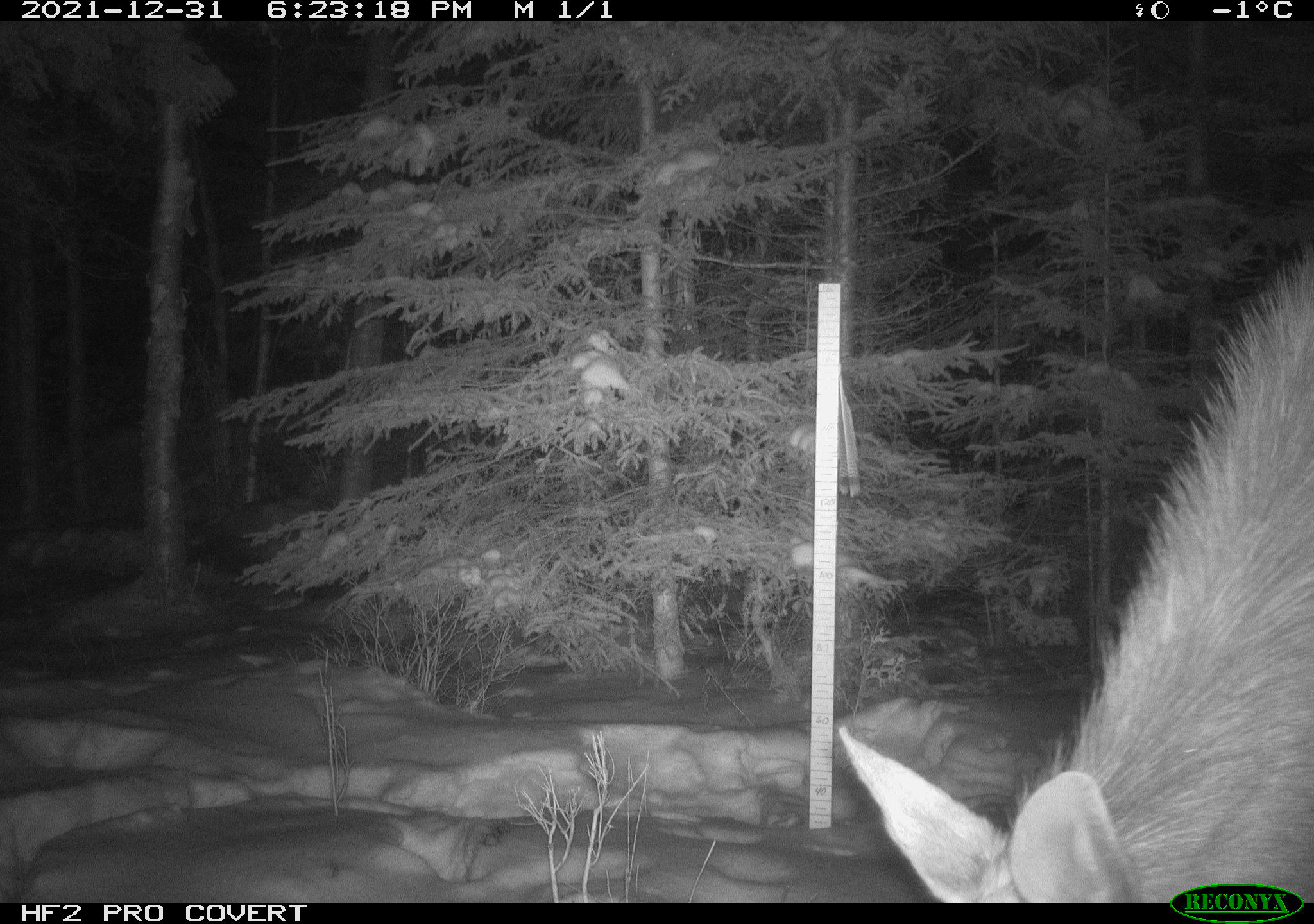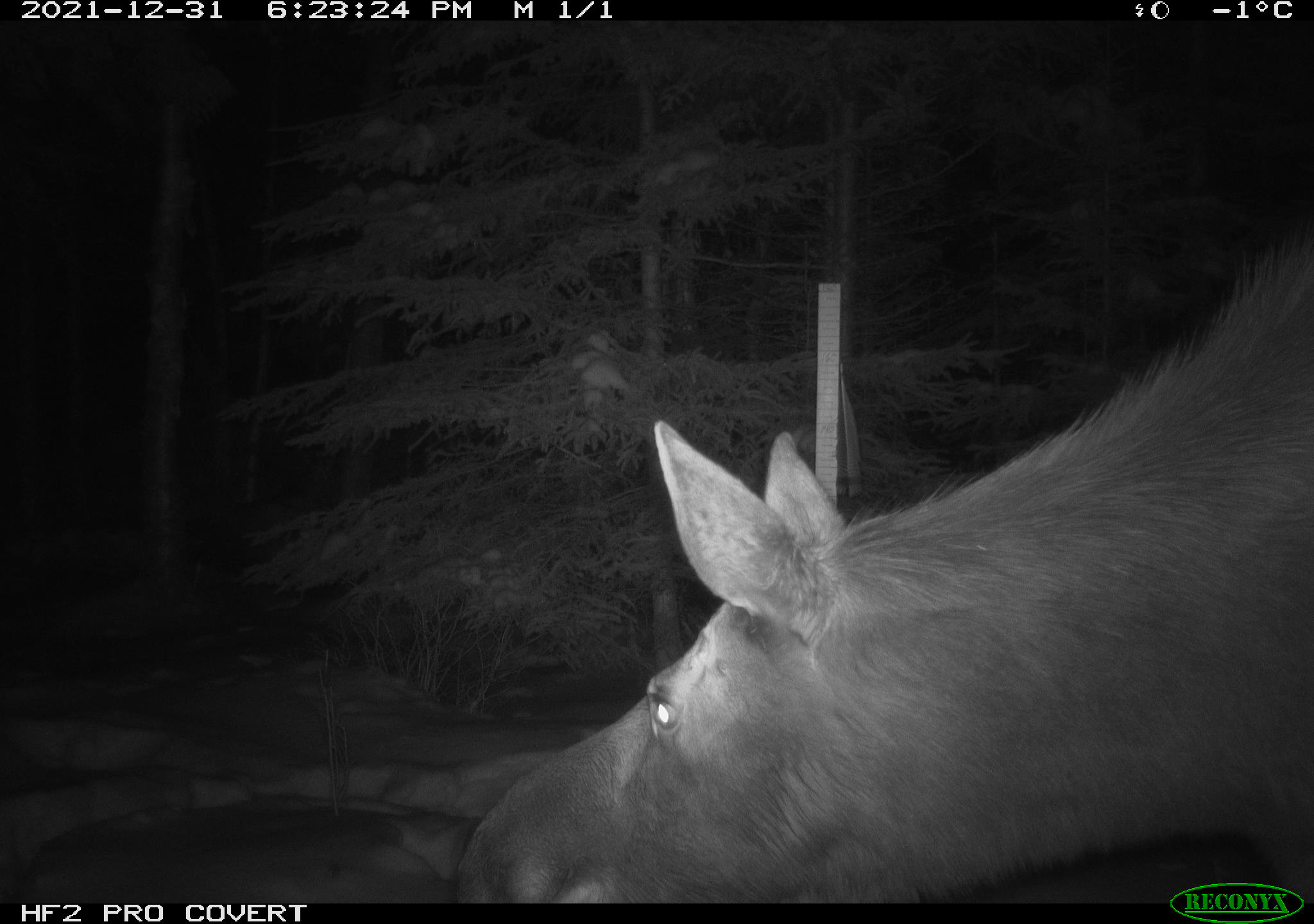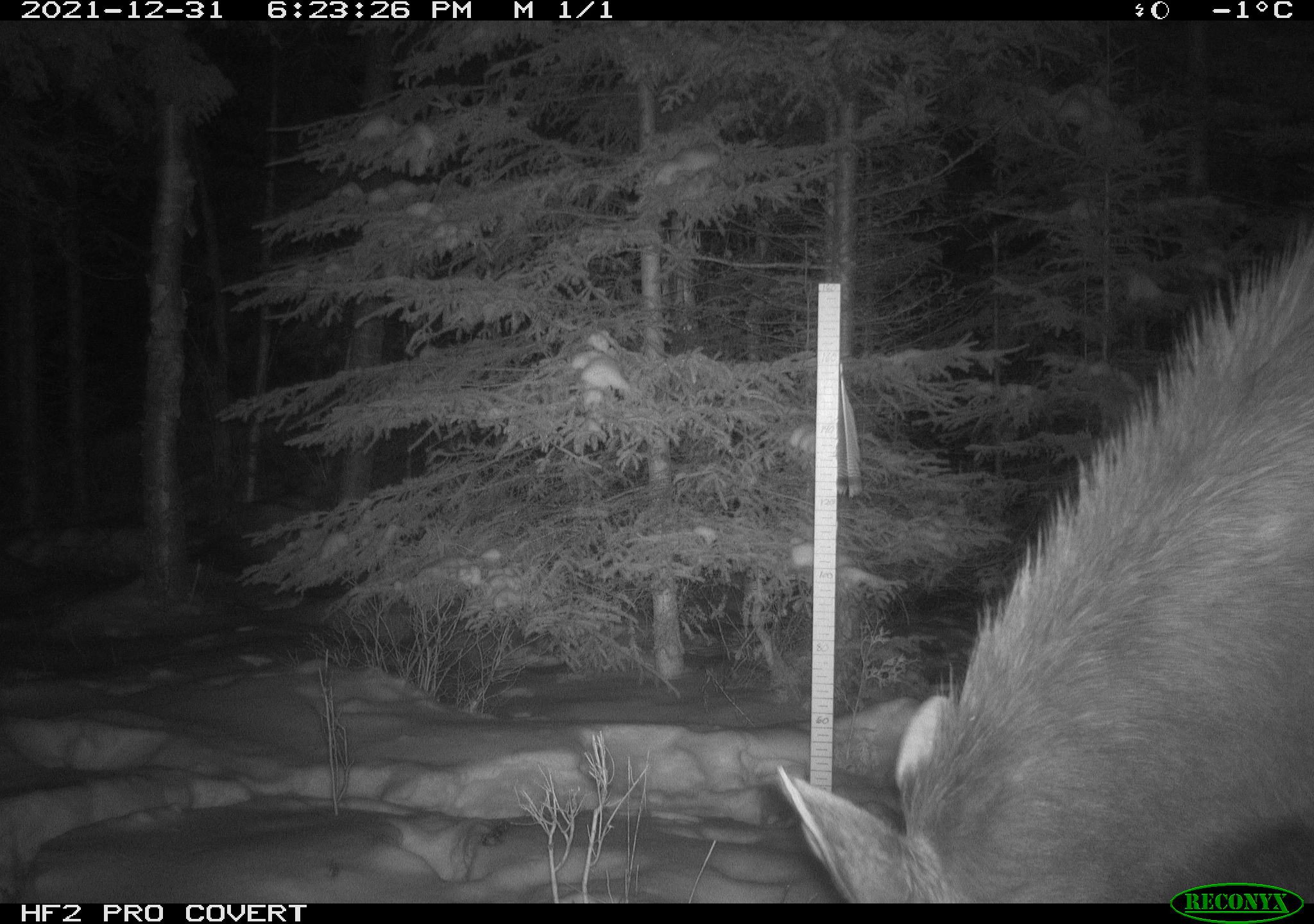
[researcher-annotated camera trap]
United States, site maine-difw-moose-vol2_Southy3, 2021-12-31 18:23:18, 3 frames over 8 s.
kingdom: Animalia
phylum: Chordata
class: Mammalia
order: Artiodactyla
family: Cervidae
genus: Alces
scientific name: Alces alces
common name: moose